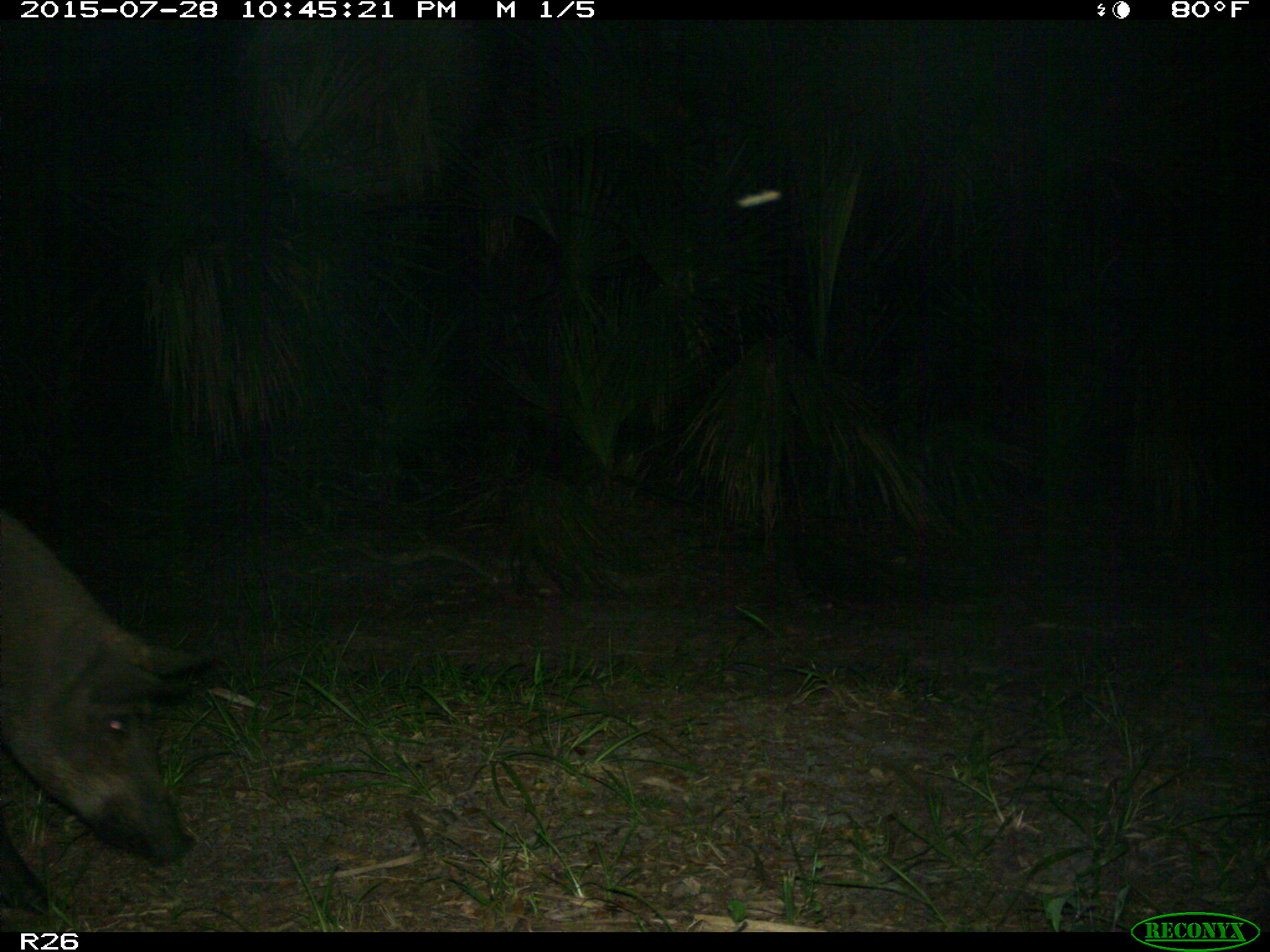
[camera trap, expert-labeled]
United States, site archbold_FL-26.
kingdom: Animalia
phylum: Chordata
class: Mammalia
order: Artiodactyla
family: Suidae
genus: Sus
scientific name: Sus scrofa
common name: wild boar